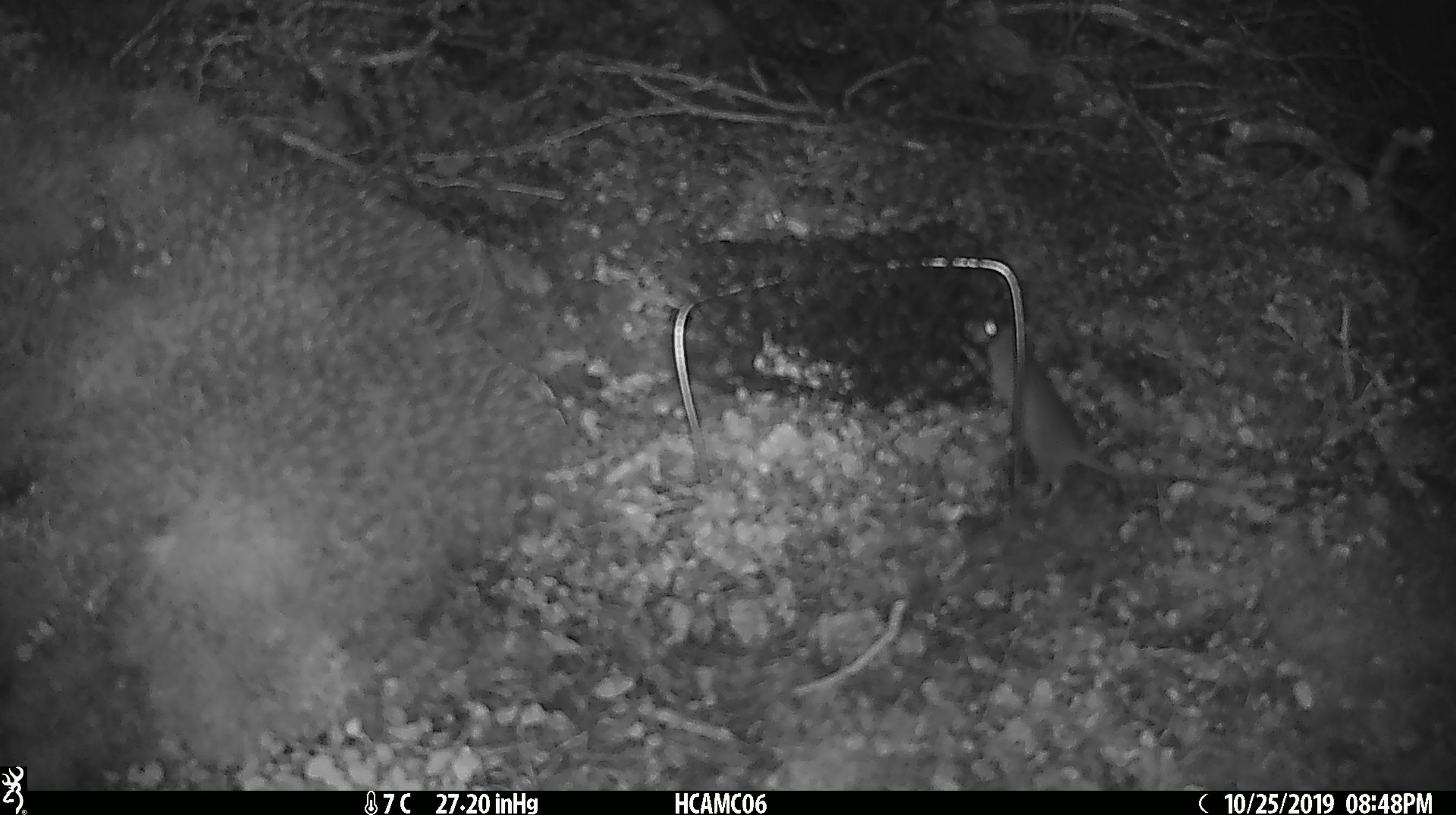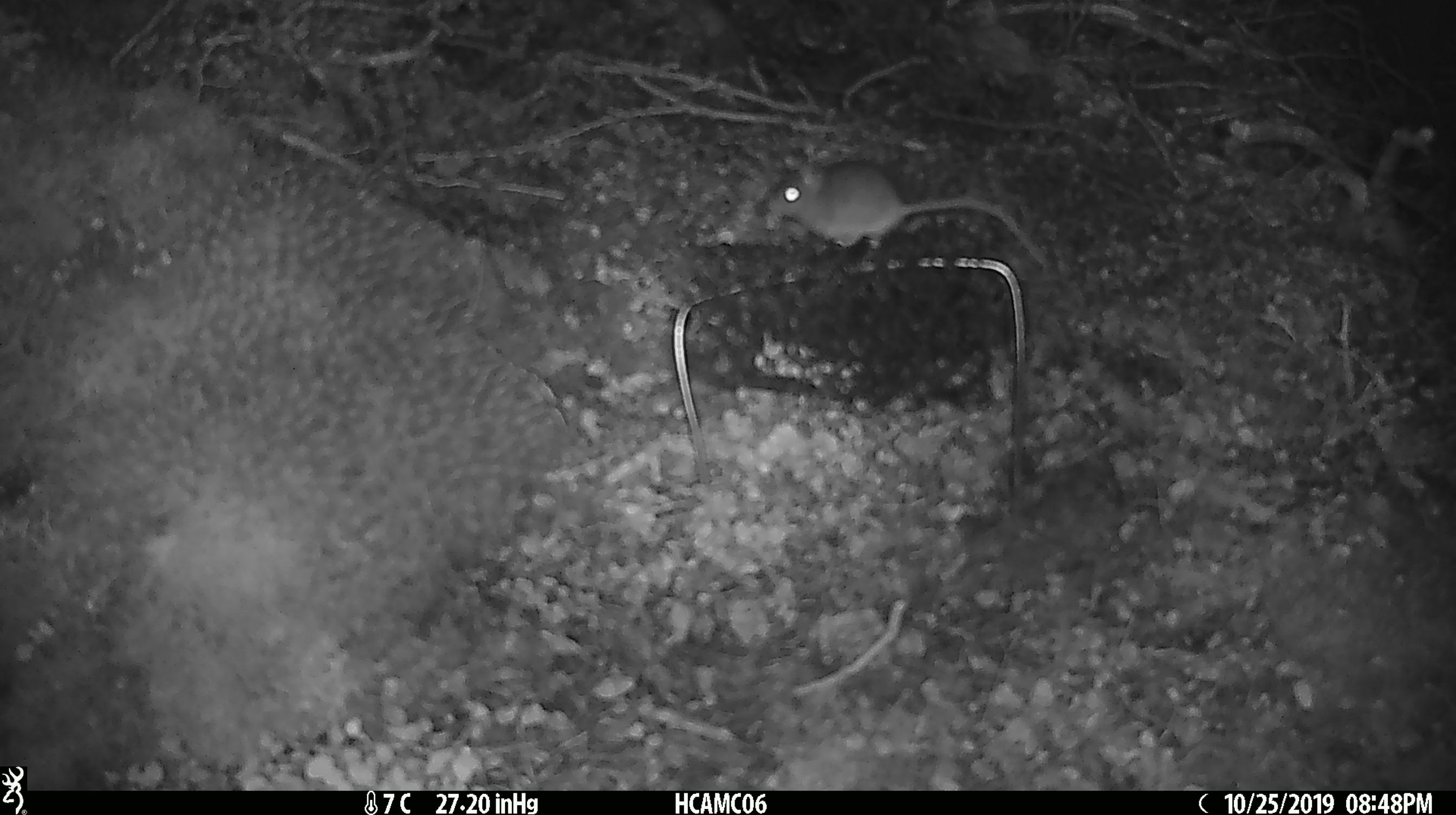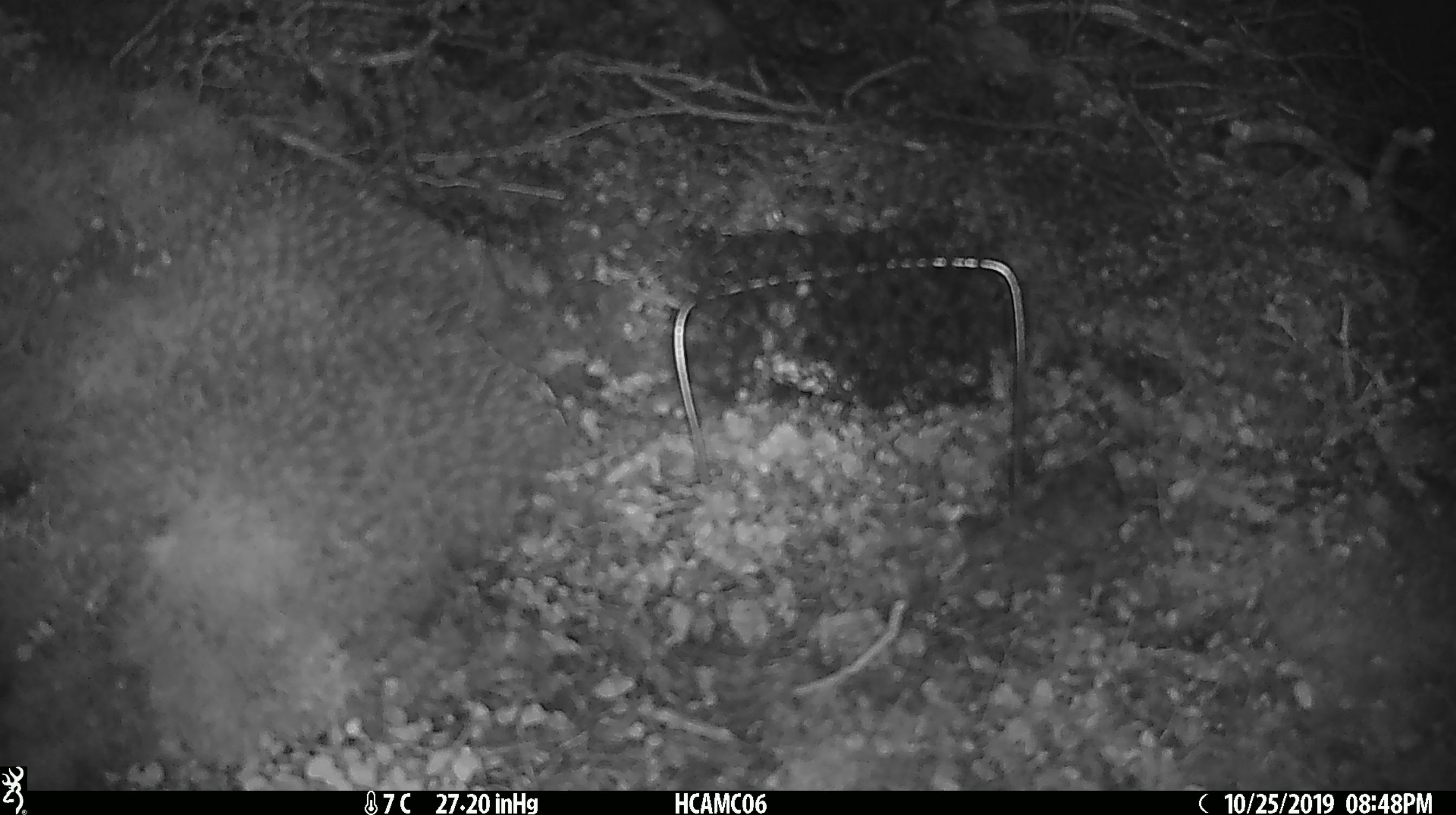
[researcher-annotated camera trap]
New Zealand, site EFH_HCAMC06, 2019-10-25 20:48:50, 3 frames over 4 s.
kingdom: Animalia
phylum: Chordata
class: Mammalia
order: Rodentia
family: Muridae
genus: Mus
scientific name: Mus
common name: mouse